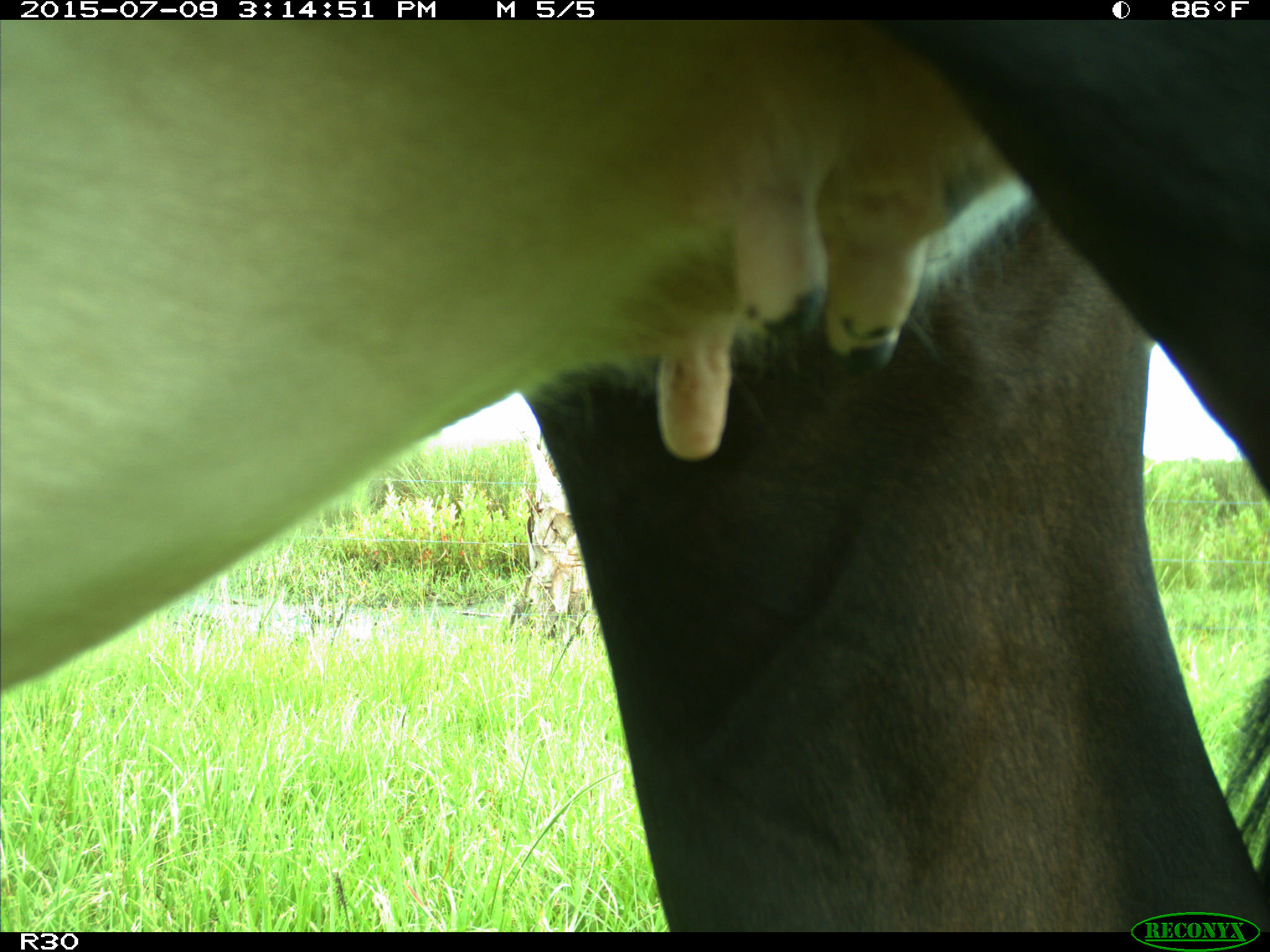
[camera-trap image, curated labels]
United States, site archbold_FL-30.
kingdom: Animalia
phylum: Chordata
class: Mammalia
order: Artiodactyla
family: Bovidae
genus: Bos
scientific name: Bos taurus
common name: domestic cow